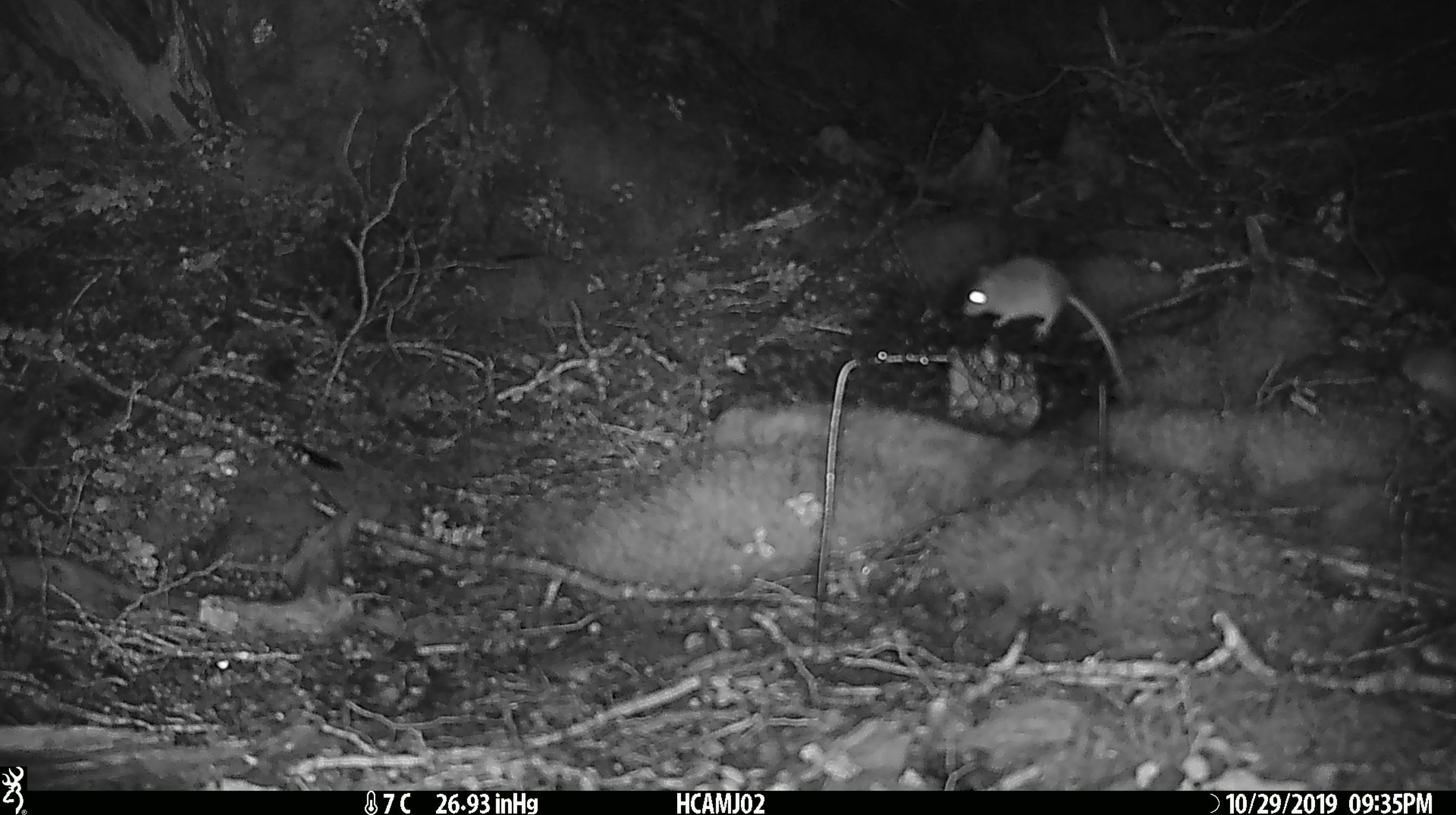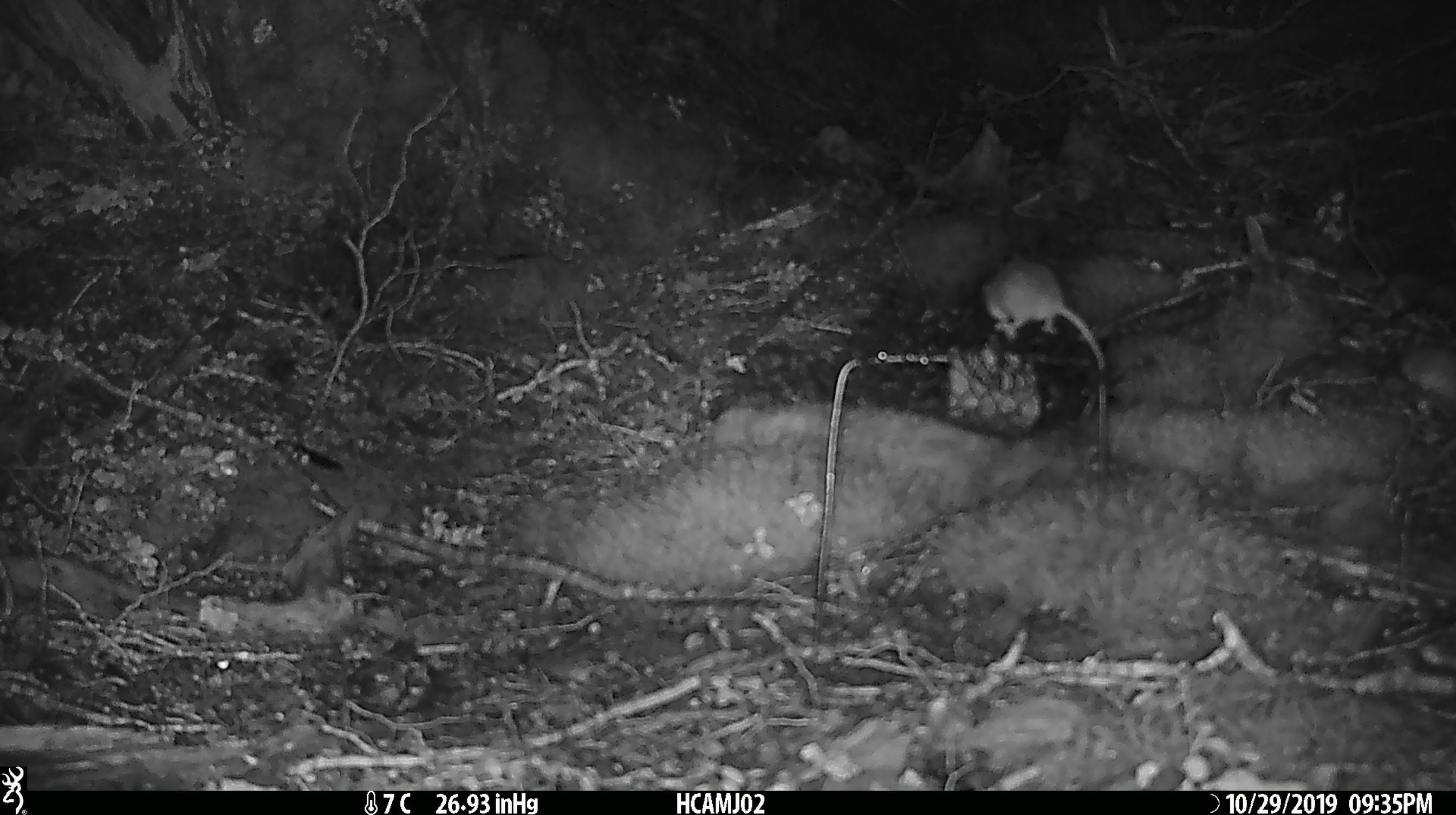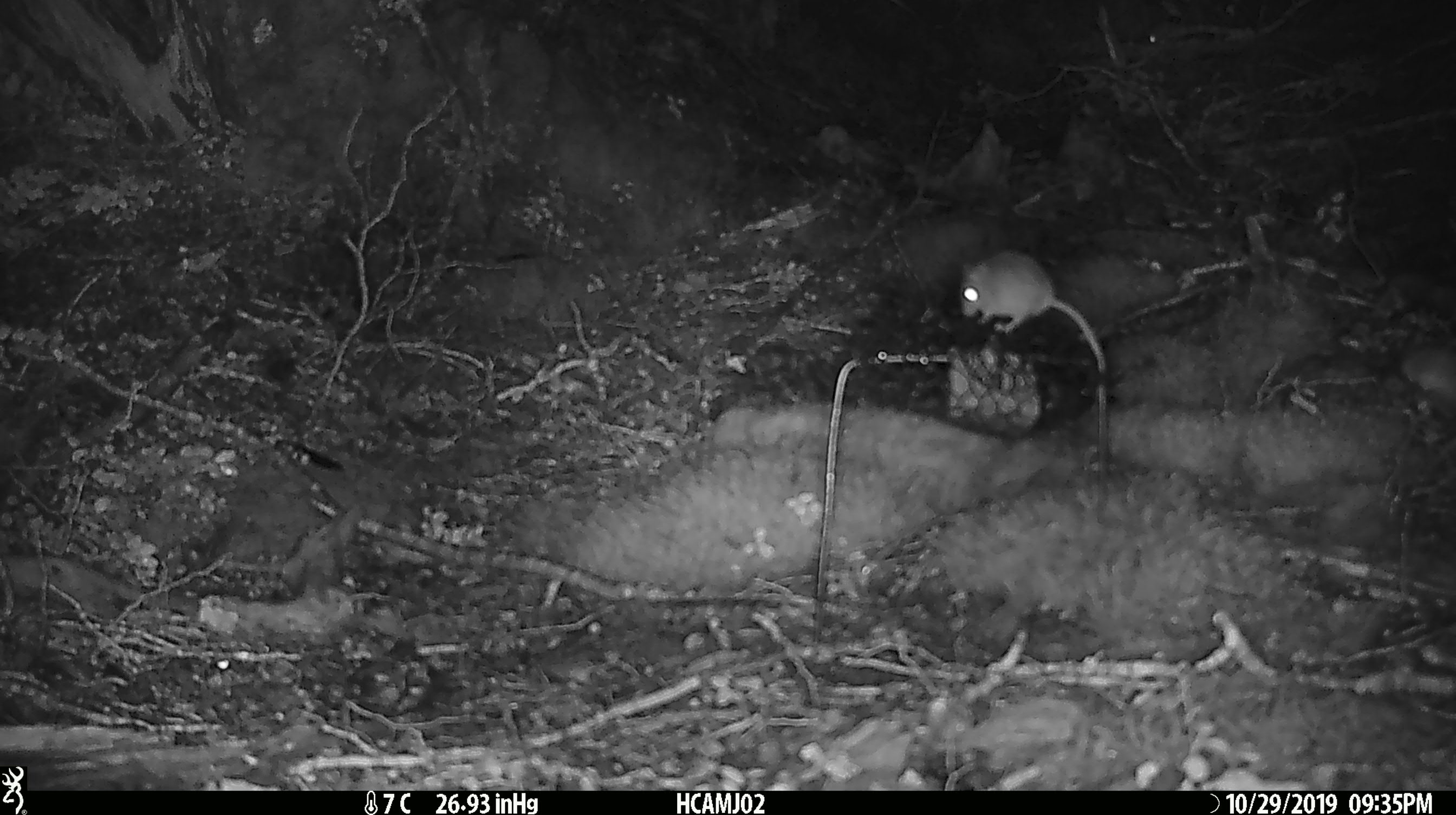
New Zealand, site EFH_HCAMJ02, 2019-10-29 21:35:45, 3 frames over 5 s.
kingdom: Animalia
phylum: Chordata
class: Mammalia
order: Rodentia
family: Muridae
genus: Mus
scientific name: Mus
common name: mouse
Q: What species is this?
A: Mouse (Mus).